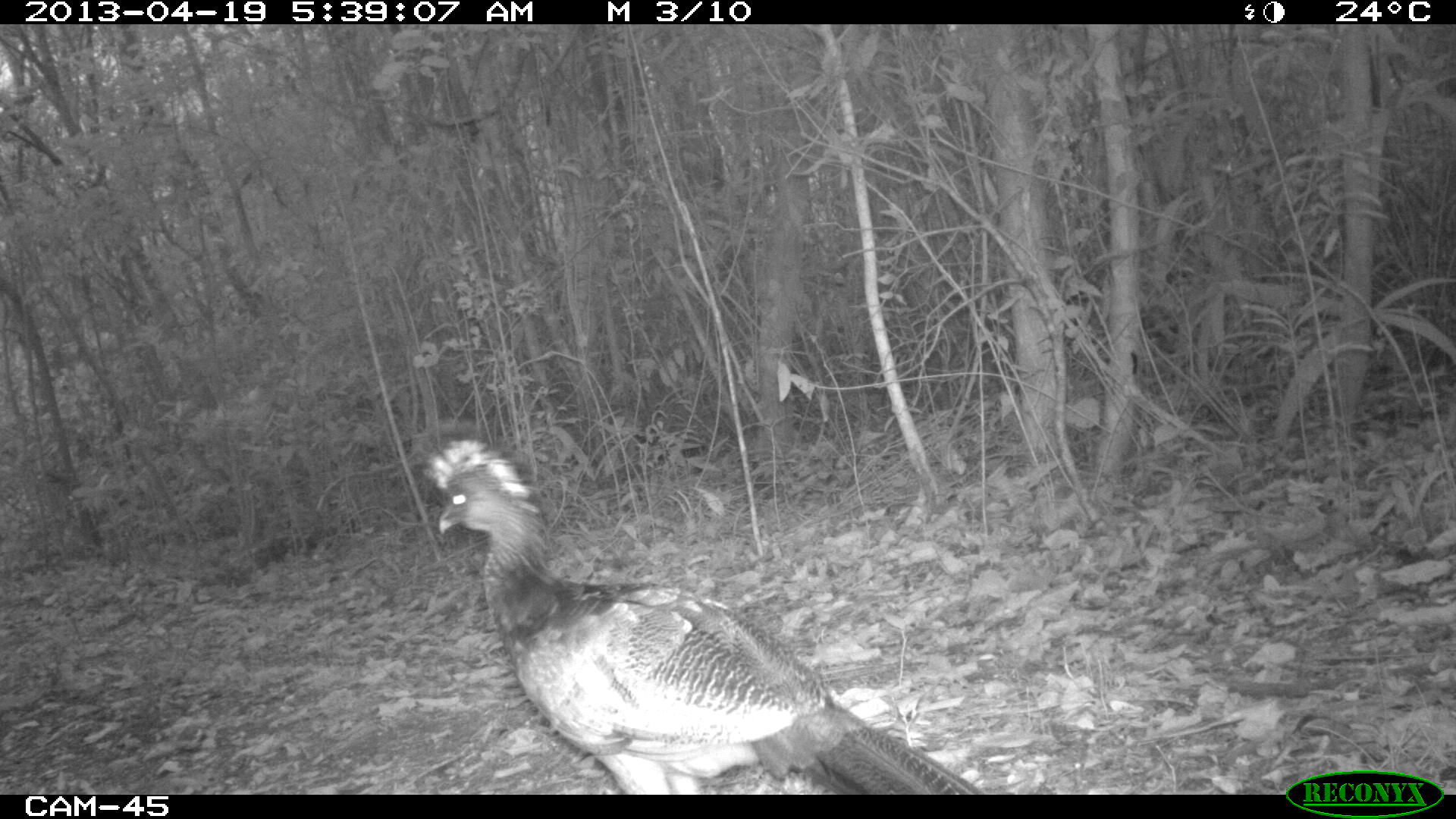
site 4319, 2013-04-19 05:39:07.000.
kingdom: Animalia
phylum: Chordata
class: Aves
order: Galliformes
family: Cracidae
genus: Crax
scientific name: Crax rubra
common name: great curassow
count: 1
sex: female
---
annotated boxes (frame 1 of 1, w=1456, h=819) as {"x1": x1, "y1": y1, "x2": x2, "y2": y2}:
crax rubra: {"x1": 428, "y1": 437, "x2": 985, "y2": 795}